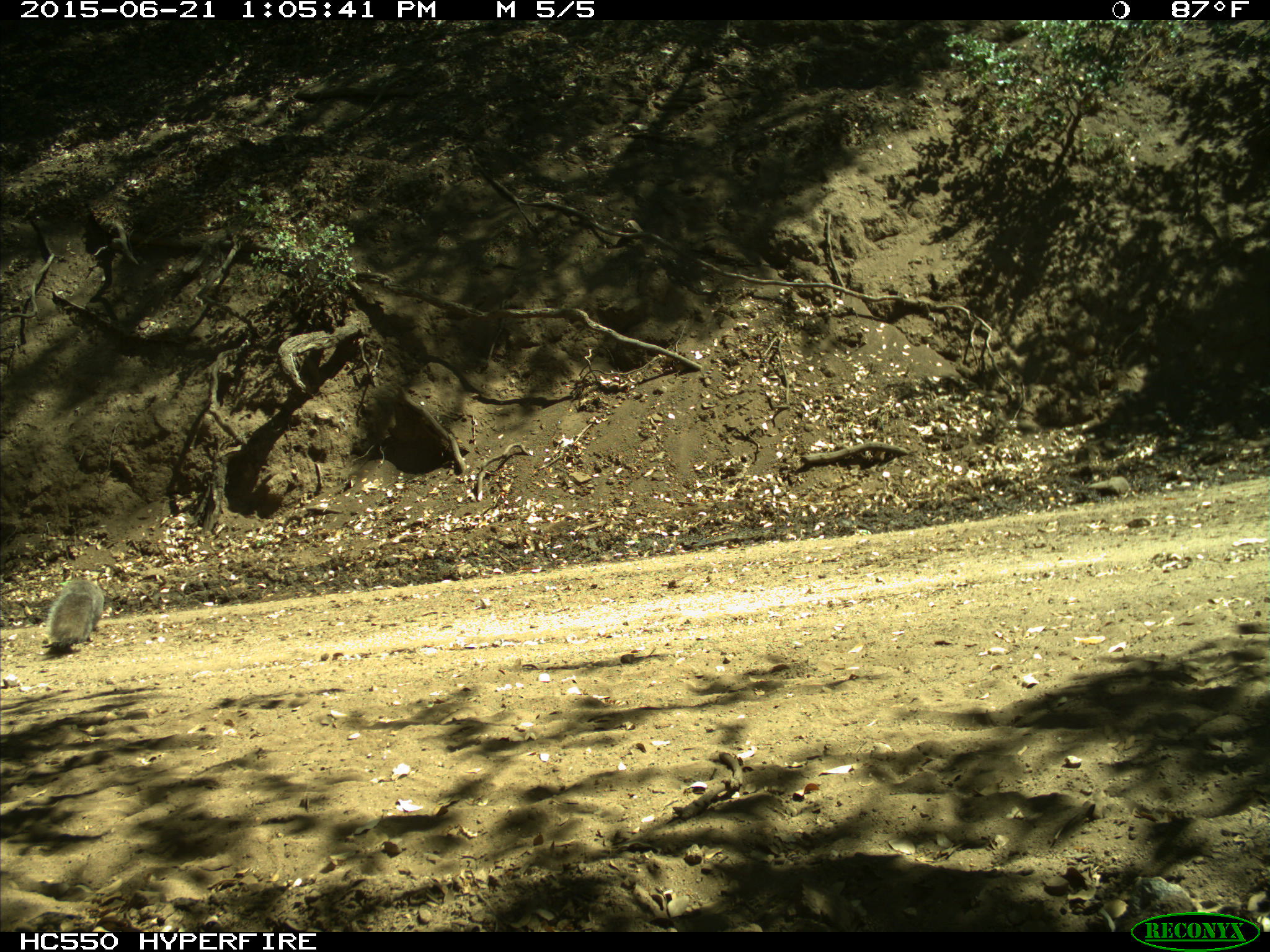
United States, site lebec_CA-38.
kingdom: Animalia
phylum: Chordata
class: Mammalia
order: Rodentia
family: Sciuridae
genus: Sciurus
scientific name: Sciurus carolinensis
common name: eastern gray squirrel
Sciurus carolinensis (eastern gray squirrel).